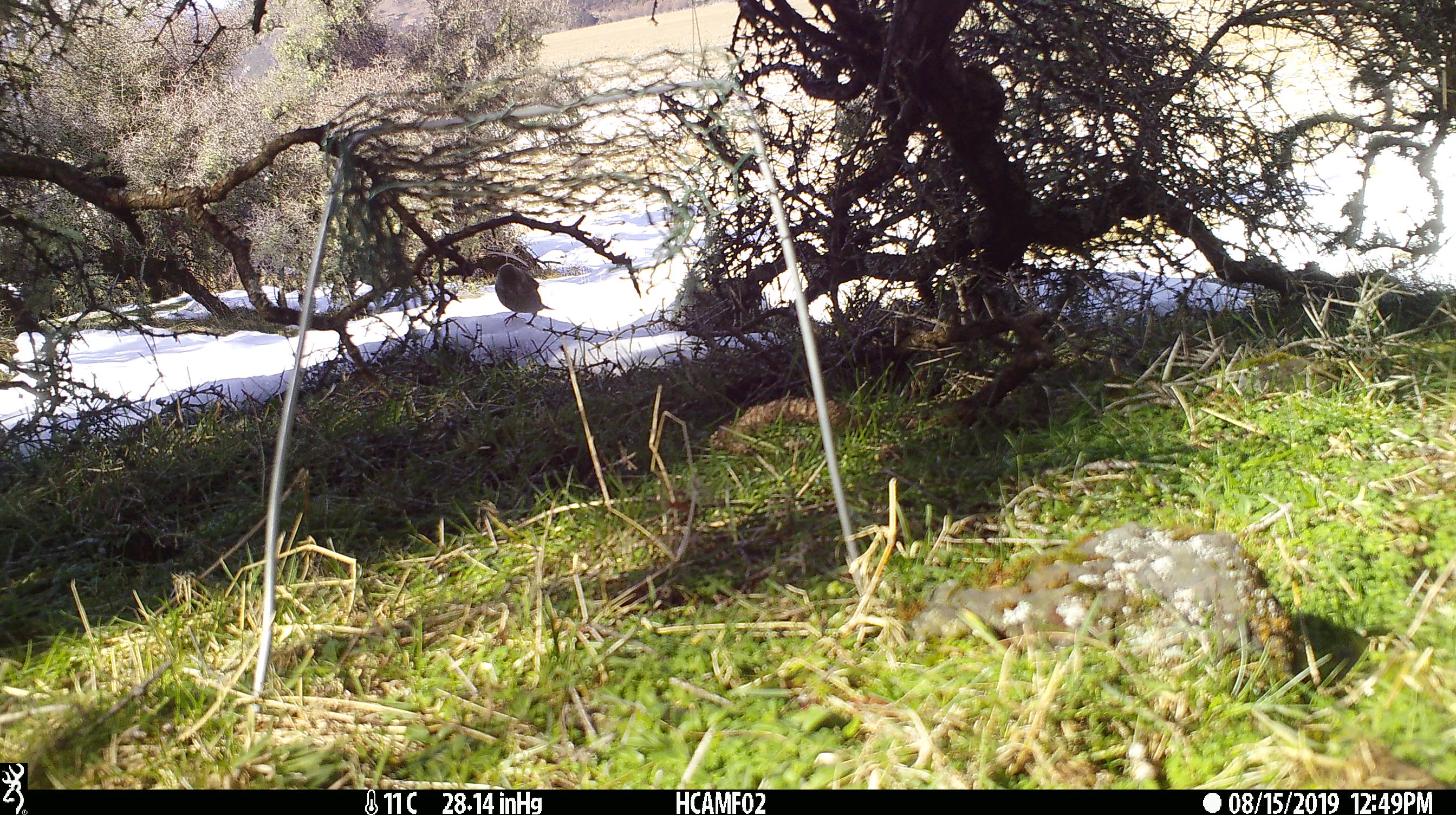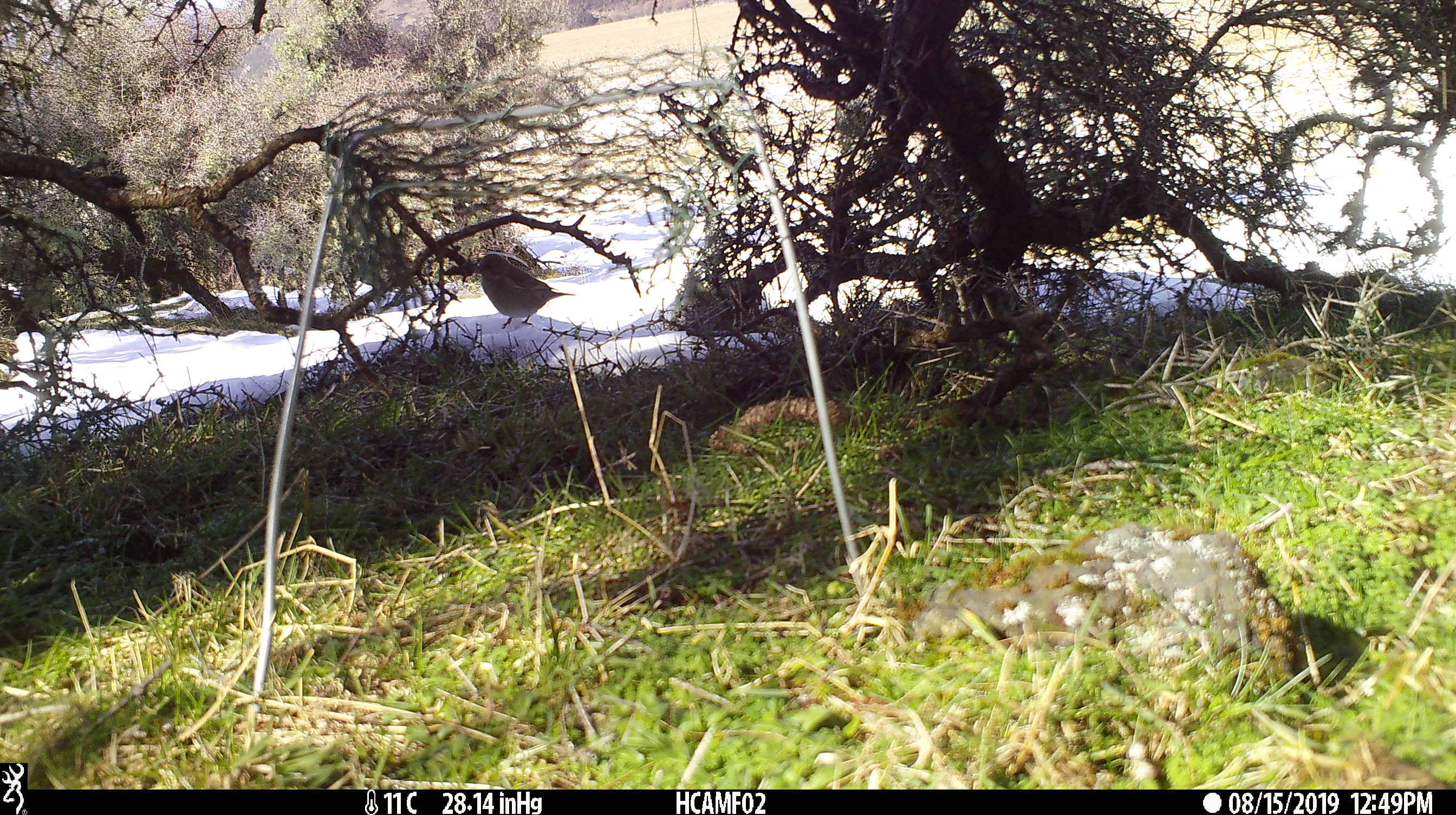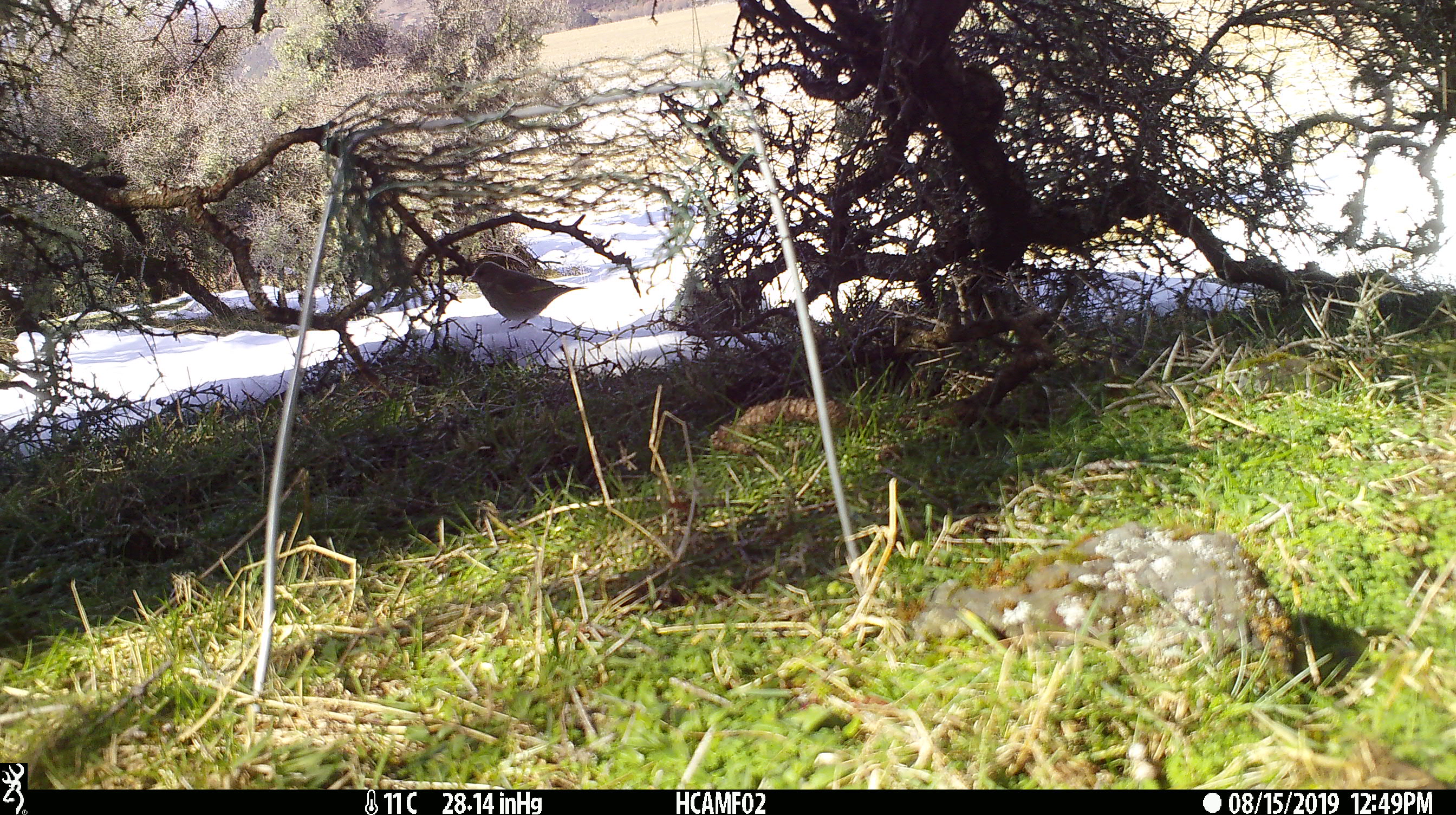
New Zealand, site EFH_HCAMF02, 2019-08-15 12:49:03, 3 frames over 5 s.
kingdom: Animalia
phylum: Chordata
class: Aves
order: Passeriformes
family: Fringillidae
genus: Chloris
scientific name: Chloris chloris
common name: greenfinch